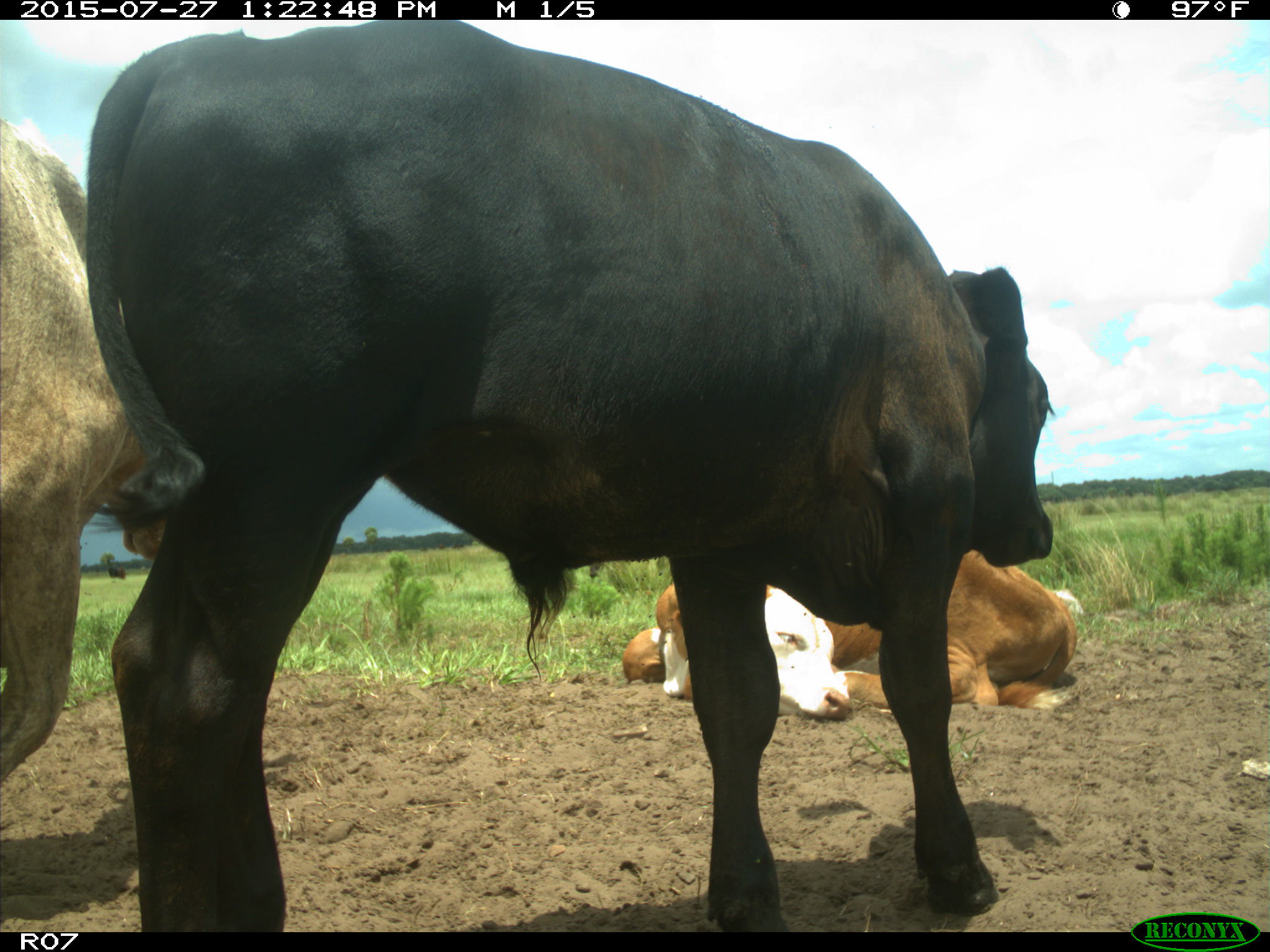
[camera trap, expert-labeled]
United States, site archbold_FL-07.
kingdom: Animalia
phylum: Chordata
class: Mammalia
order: Artiodactyla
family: Bovidae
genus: Bos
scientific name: Bos taurus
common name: domestic cow